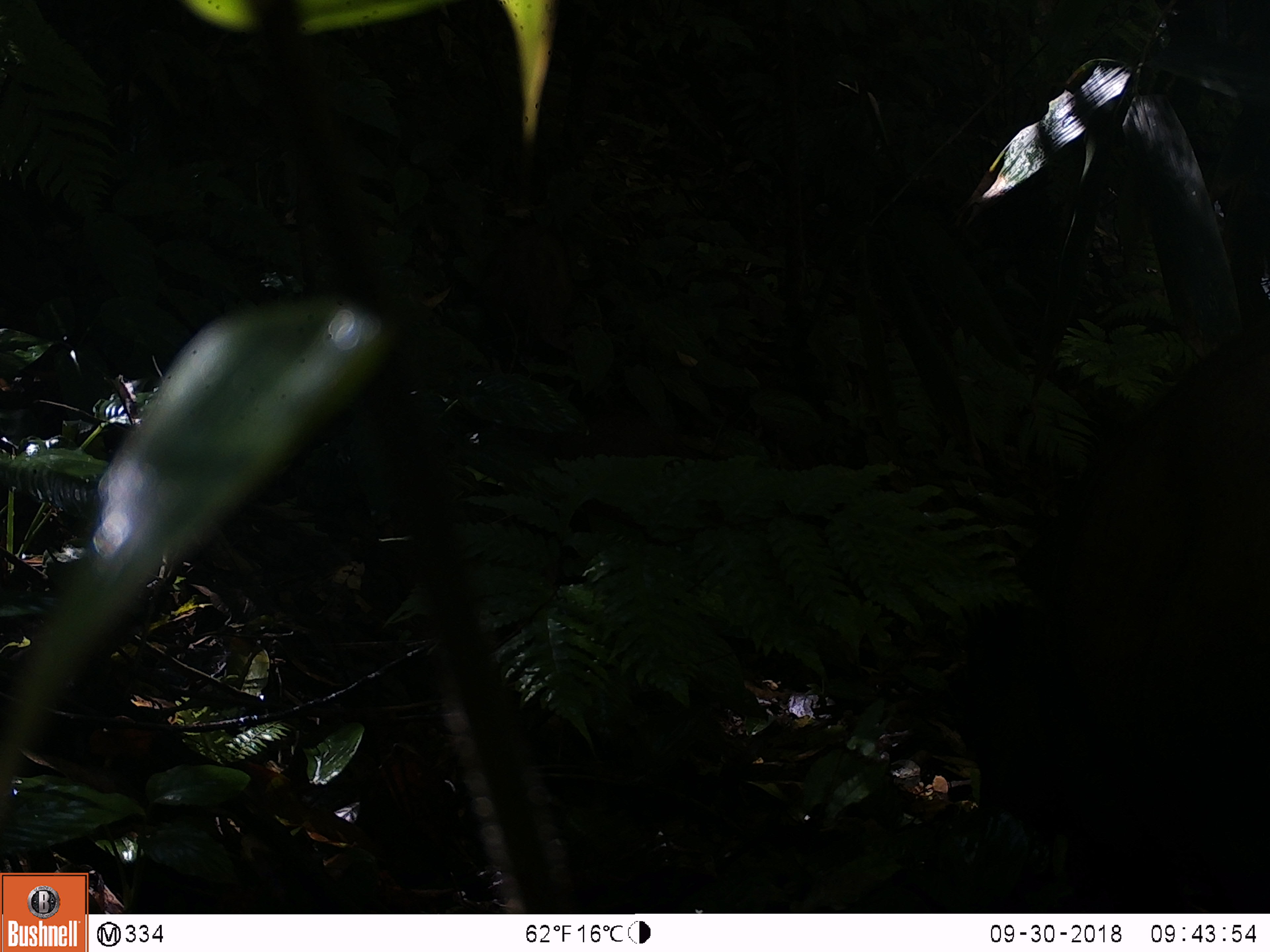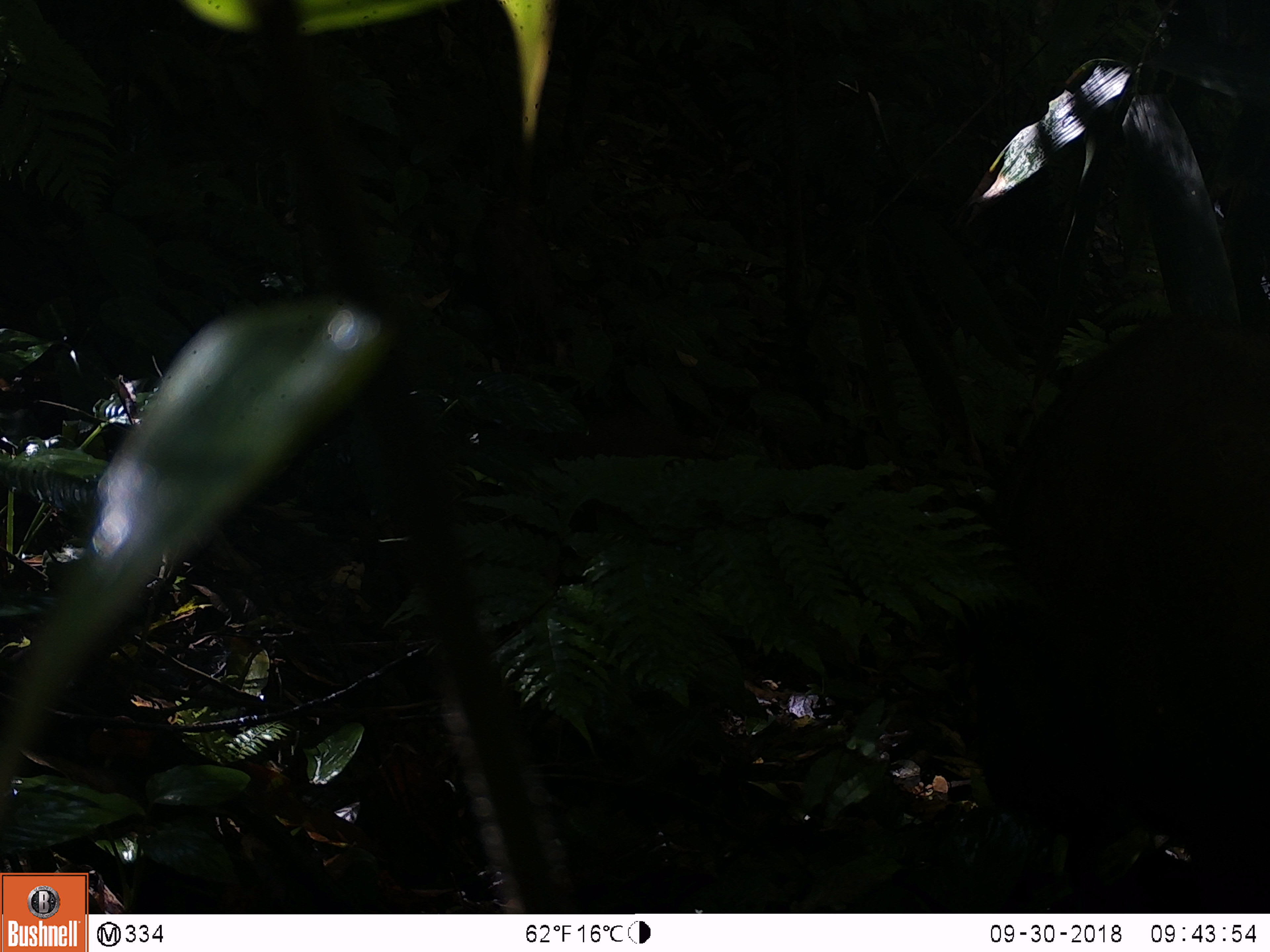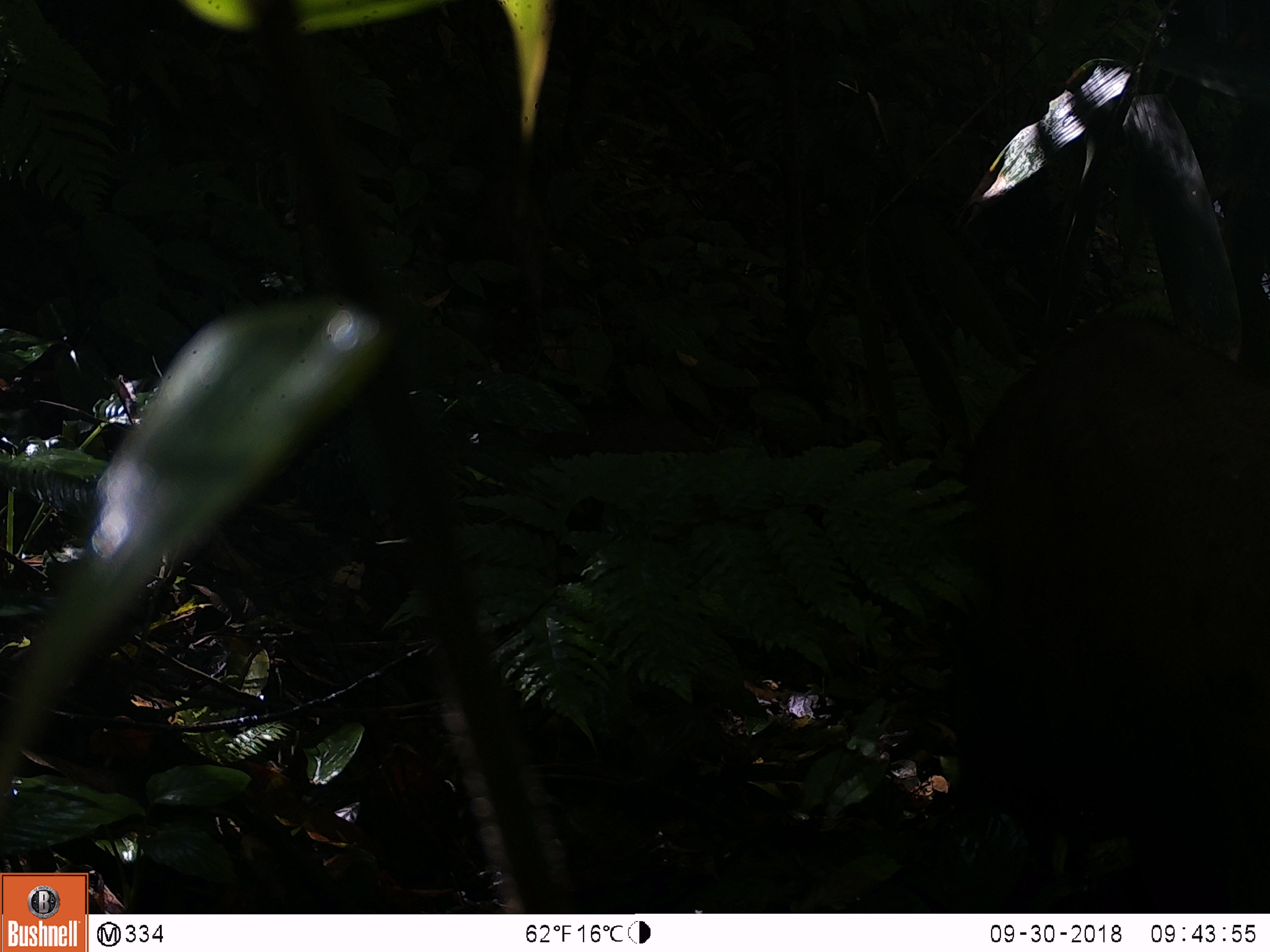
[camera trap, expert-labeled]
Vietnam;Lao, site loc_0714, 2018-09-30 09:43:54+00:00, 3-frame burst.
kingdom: Animalia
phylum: Chordata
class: Mammalia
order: Artiodactyla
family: Suidae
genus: Sus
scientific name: Sus scrofa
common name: eurasian wild pig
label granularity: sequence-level